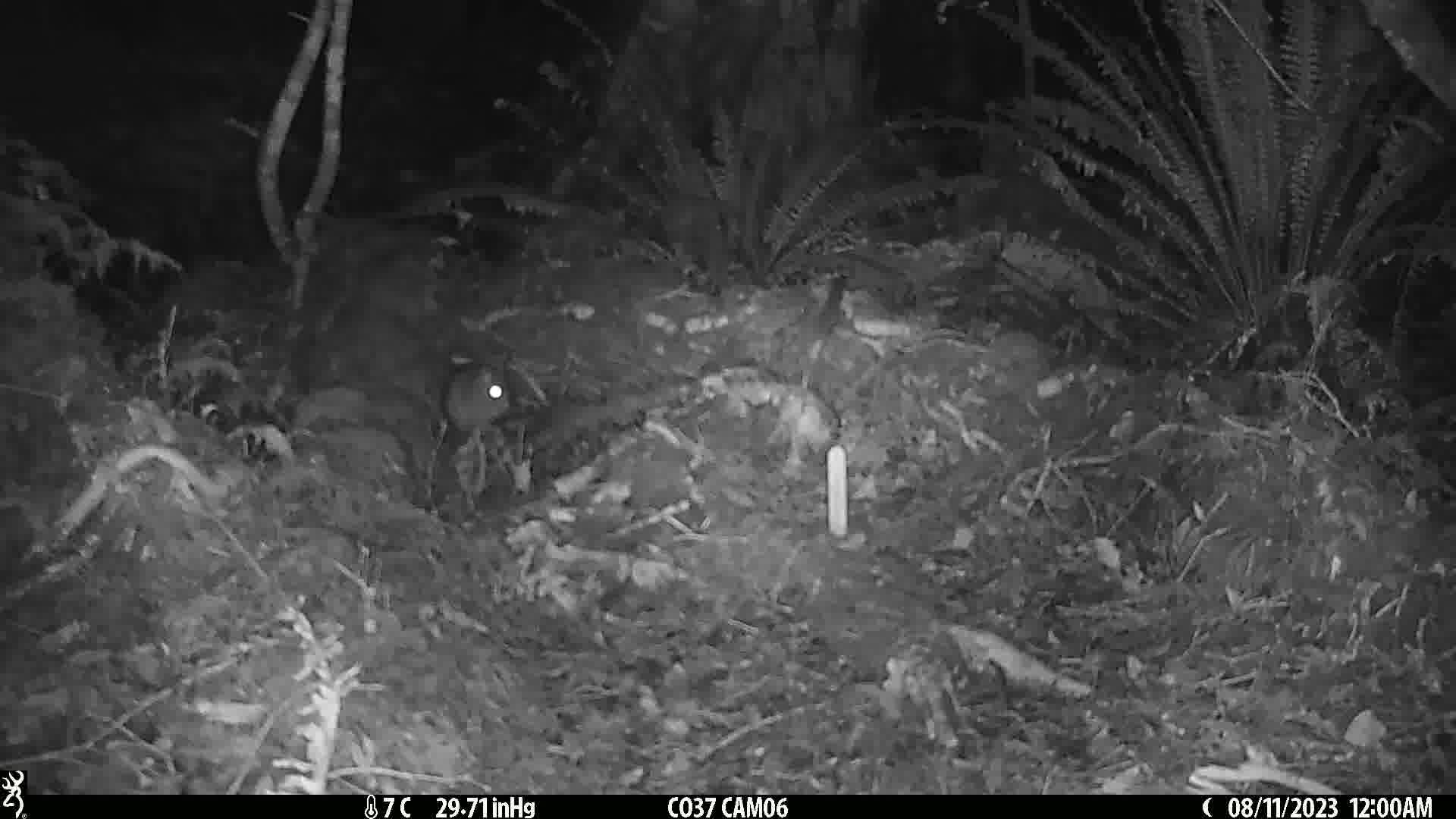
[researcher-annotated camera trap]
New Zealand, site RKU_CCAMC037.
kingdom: Animalia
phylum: Chordata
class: Mammalia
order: Rodentia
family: Muridae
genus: Rattus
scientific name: Rattus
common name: rat